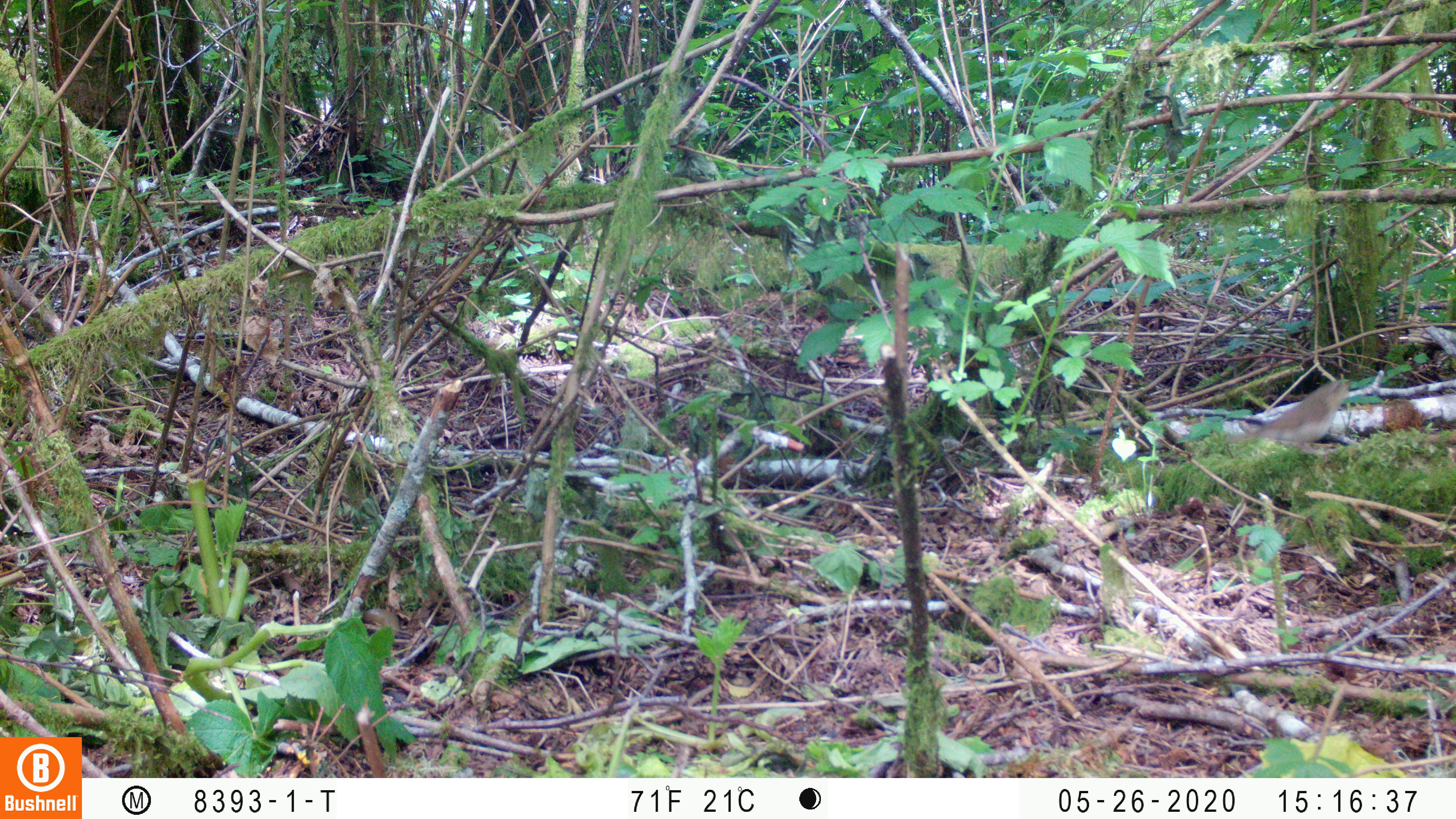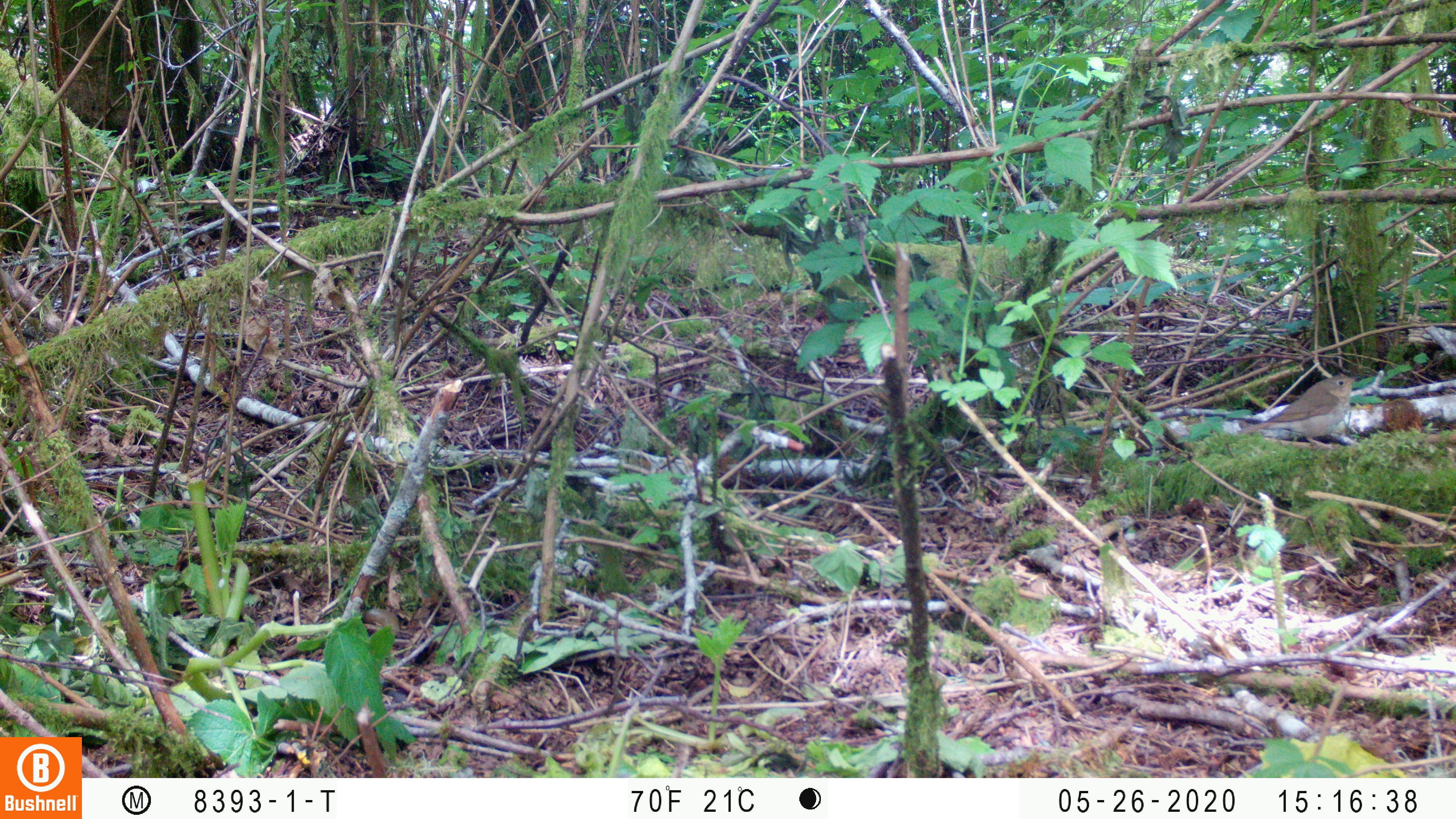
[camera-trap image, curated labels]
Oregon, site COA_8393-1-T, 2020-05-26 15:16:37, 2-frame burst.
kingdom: Animalia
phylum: Chordata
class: Aves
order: Passeriformes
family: Turdidae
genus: Catharus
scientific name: Catharus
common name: brown thrushes and nightingale-thrushes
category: catharus species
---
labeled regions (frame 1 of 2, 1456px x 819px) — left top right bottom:
catharus species: 1215 373 1357 469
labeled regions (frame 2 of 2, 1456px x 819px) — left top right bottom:
catharus species: 1235 369 1360 445